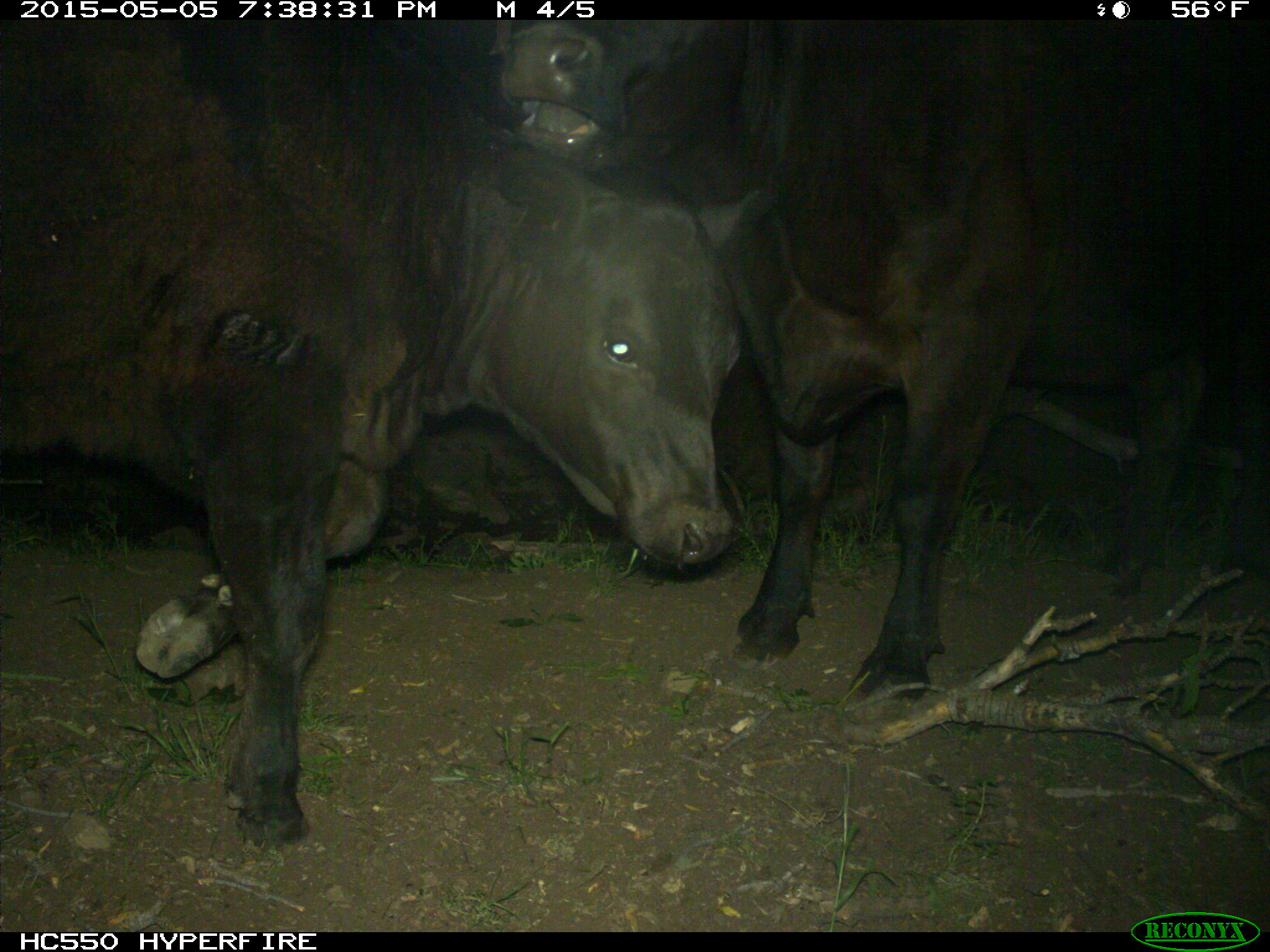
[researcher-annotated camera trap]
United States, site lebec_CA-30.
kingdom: Animalia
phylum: Chordata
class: Mammalia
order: Artiodactyla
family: Bovidae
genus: Bos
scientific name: Bos taurus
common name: domestic cow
Bos taurus (domestic cow).